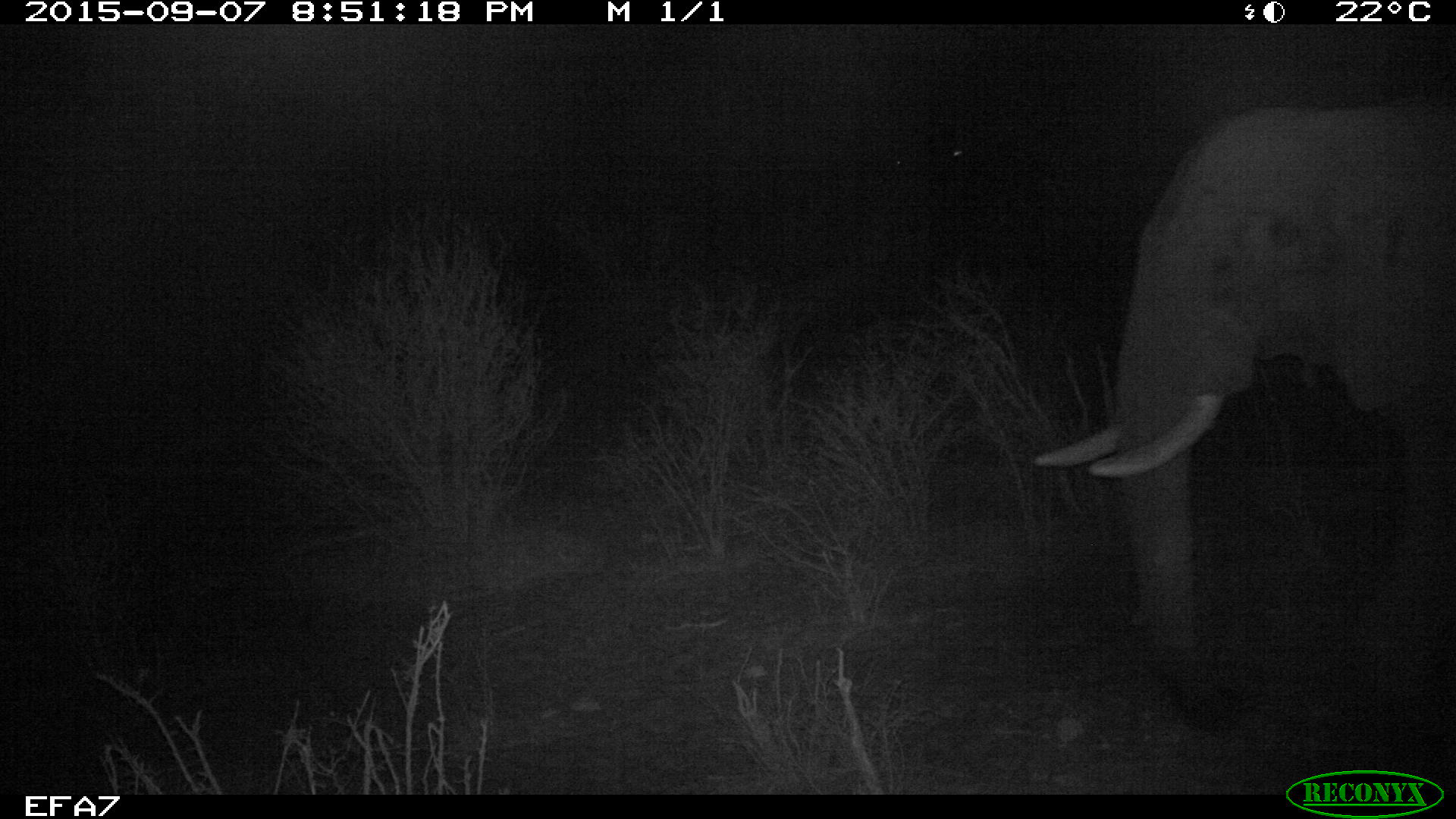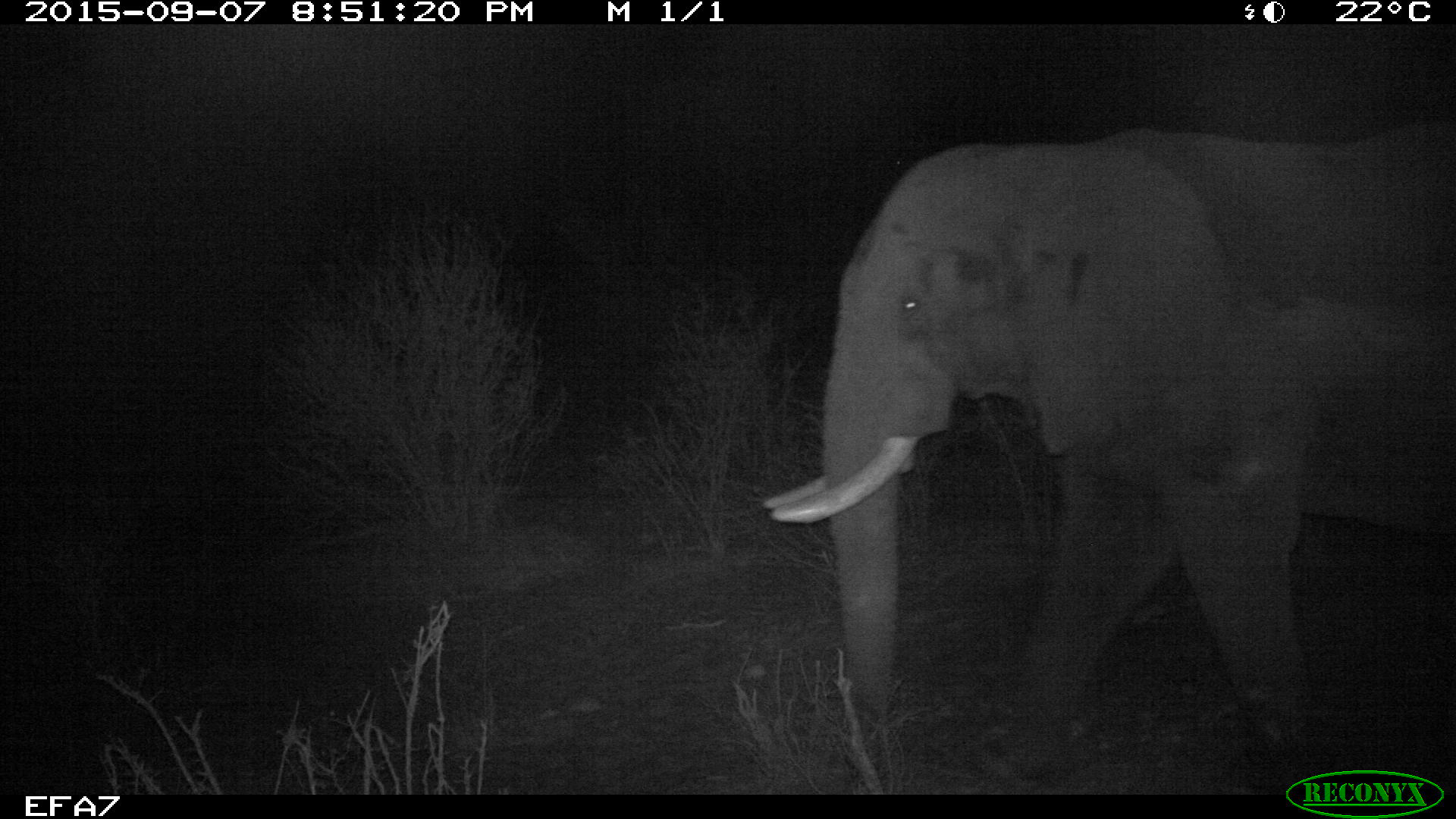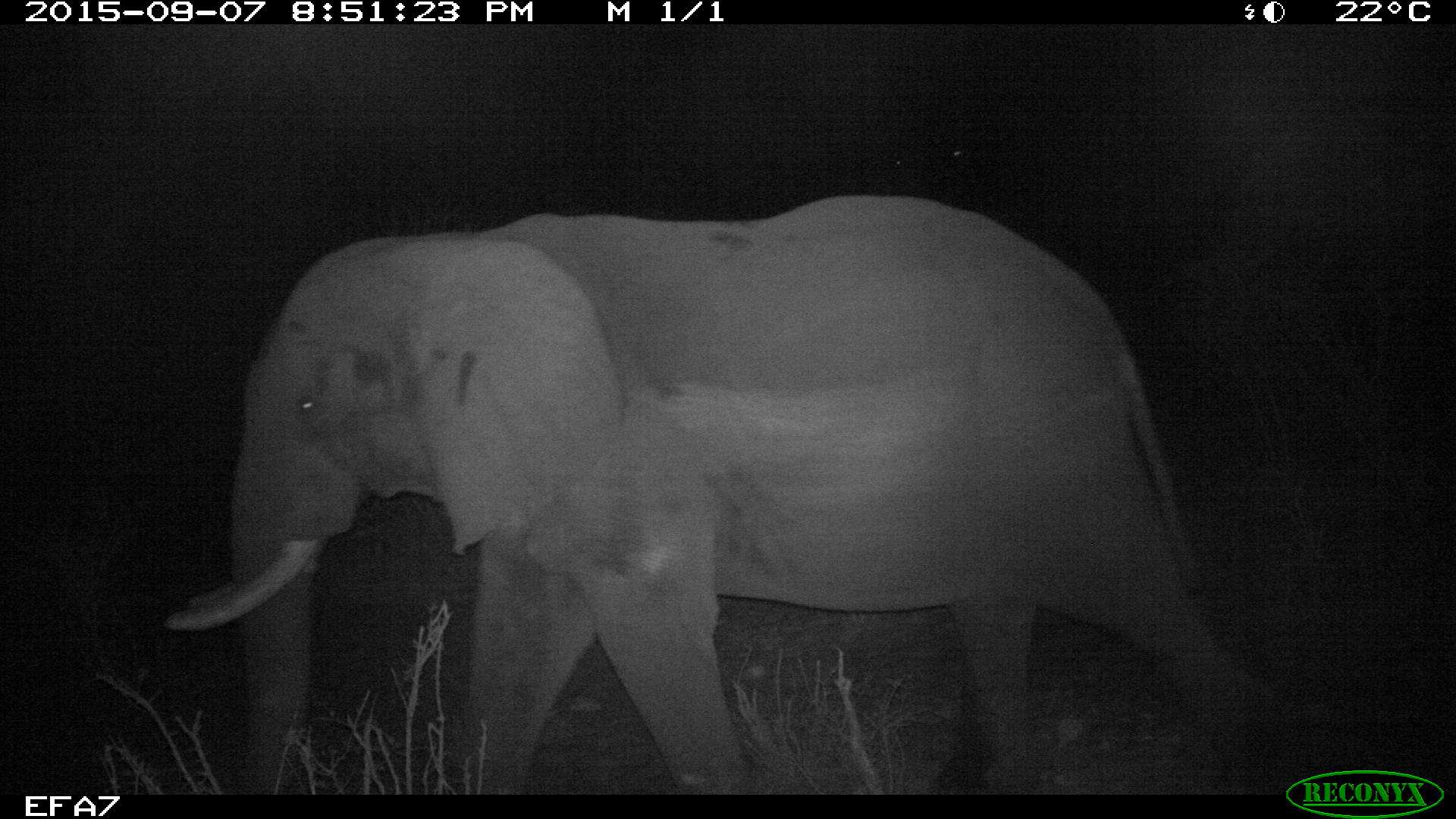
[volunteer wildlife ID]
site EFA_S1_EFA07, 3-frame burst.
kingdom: Animalia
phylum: Chordata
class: Mammalia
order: Proboscidea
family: Elephantidae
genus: Loxodonta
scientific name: Loxodonta africana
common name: african bush elephant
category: elephant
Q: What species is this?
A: Elephant (african bush elephant) (Loxodonta africana).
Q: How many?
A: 1.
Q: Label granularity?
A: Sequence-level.